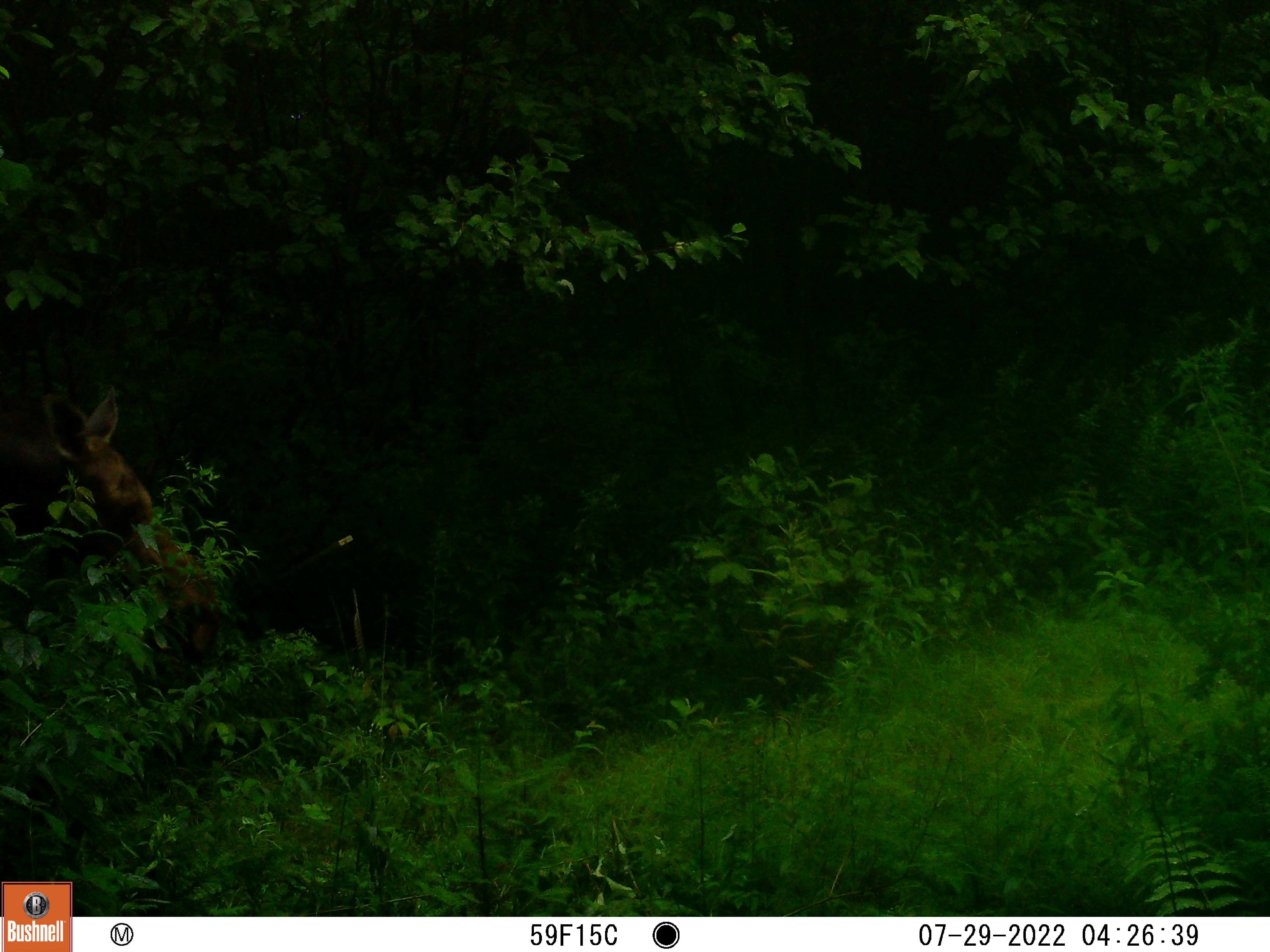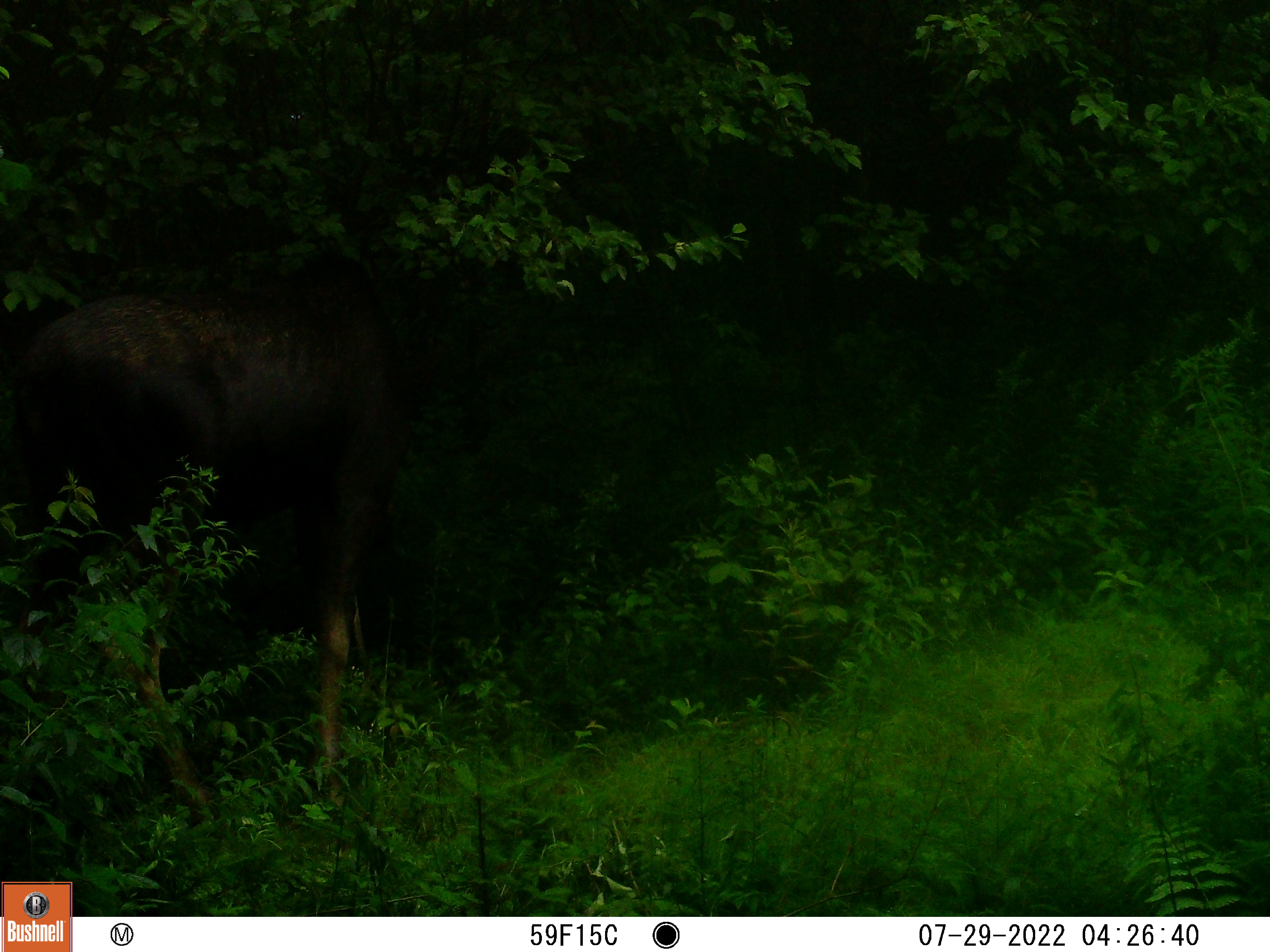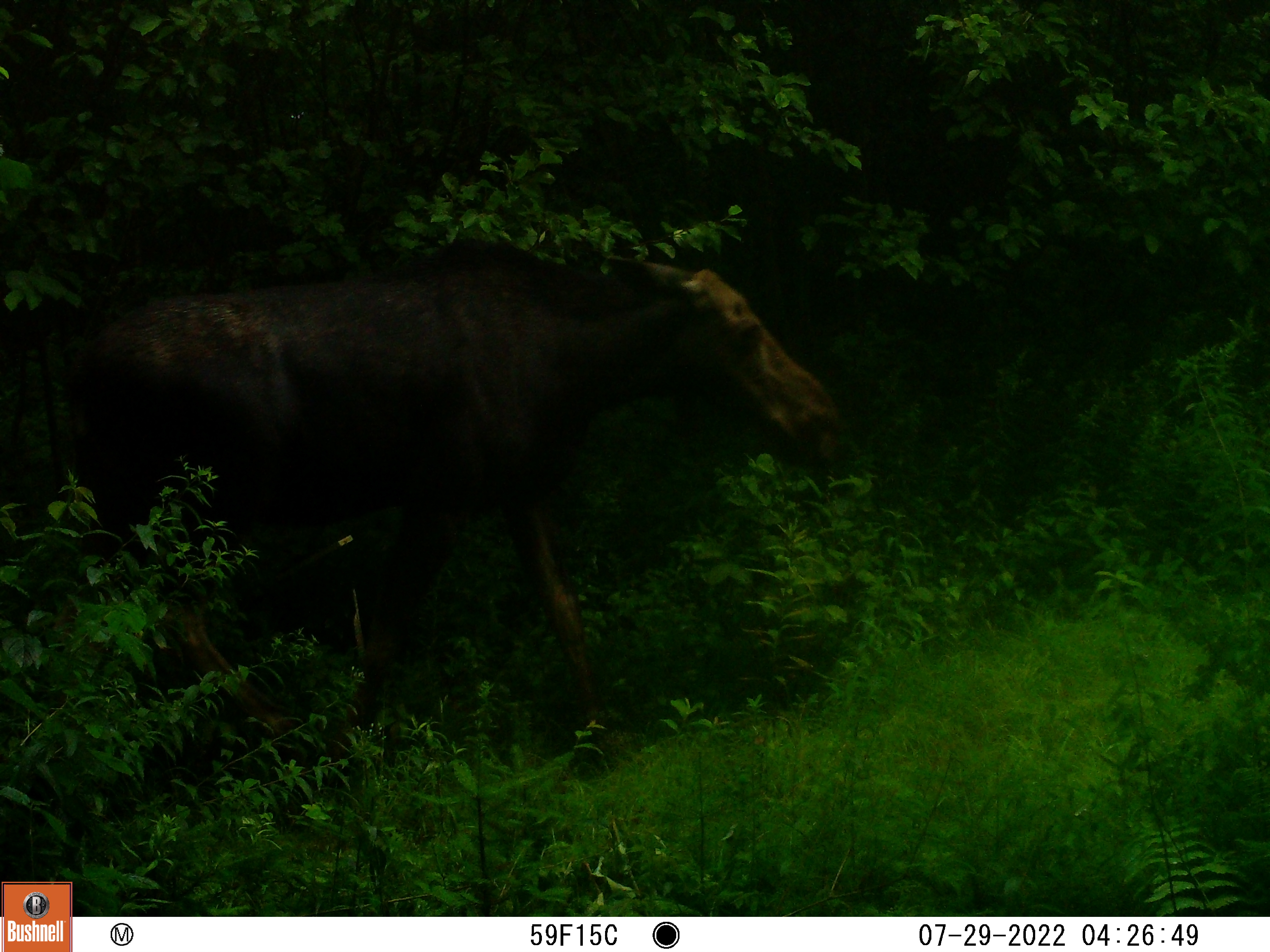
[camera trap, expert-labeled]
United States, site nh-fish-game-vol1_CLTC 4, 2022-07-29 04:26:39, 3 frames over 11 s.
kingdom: Animalia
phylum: Chordata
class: Mammalia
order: Artiodactyla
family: Cervidae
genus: Alces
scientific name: Alces alces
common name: moose